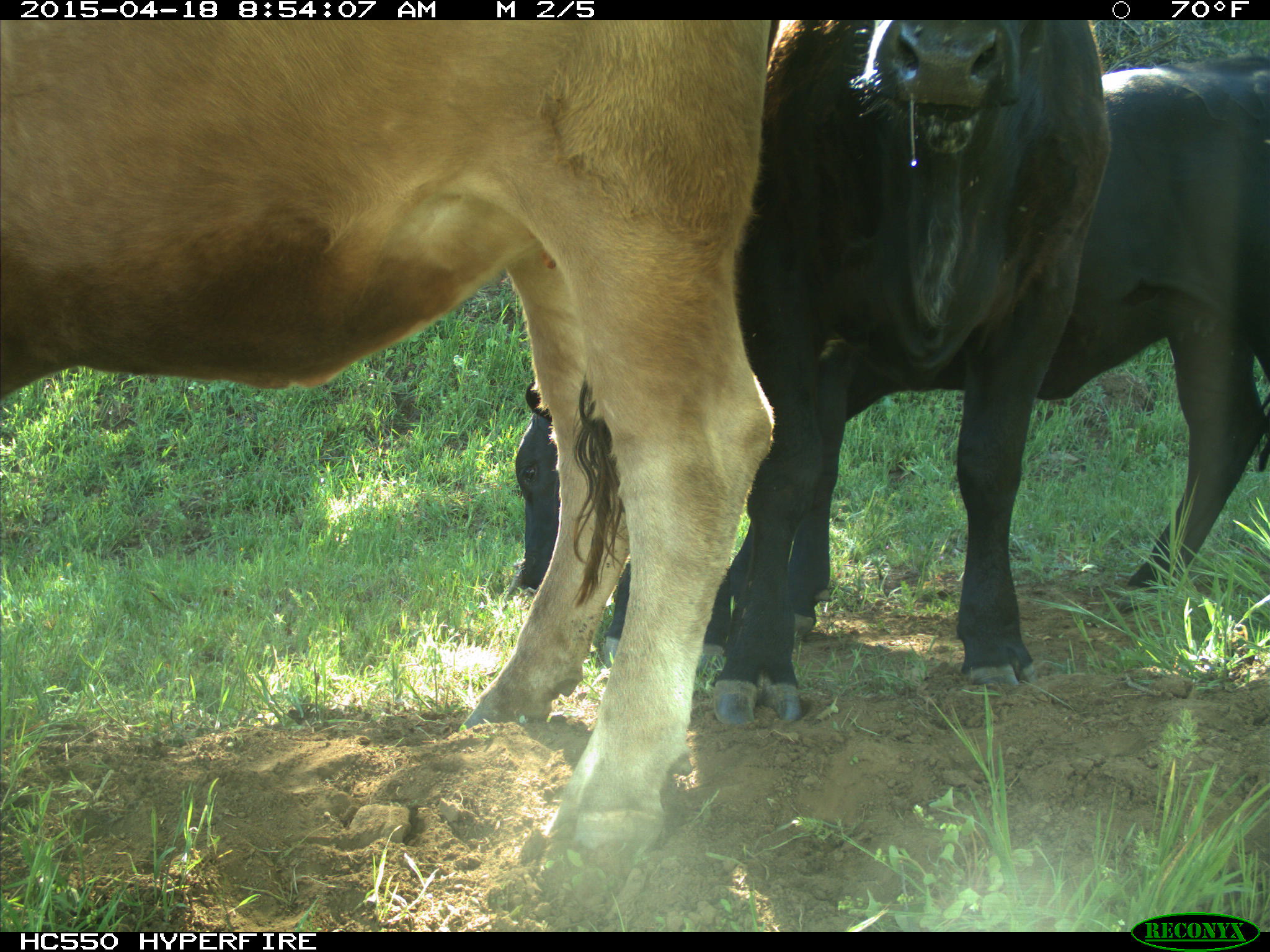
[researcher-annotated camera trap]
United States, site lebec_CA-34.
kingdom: Animalia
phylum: Chordata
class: Mammalia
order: Artiodactyla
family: Bovidae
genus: Bos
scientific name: Bos taurus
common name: domestic cow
Bos taurus (domestic cow).